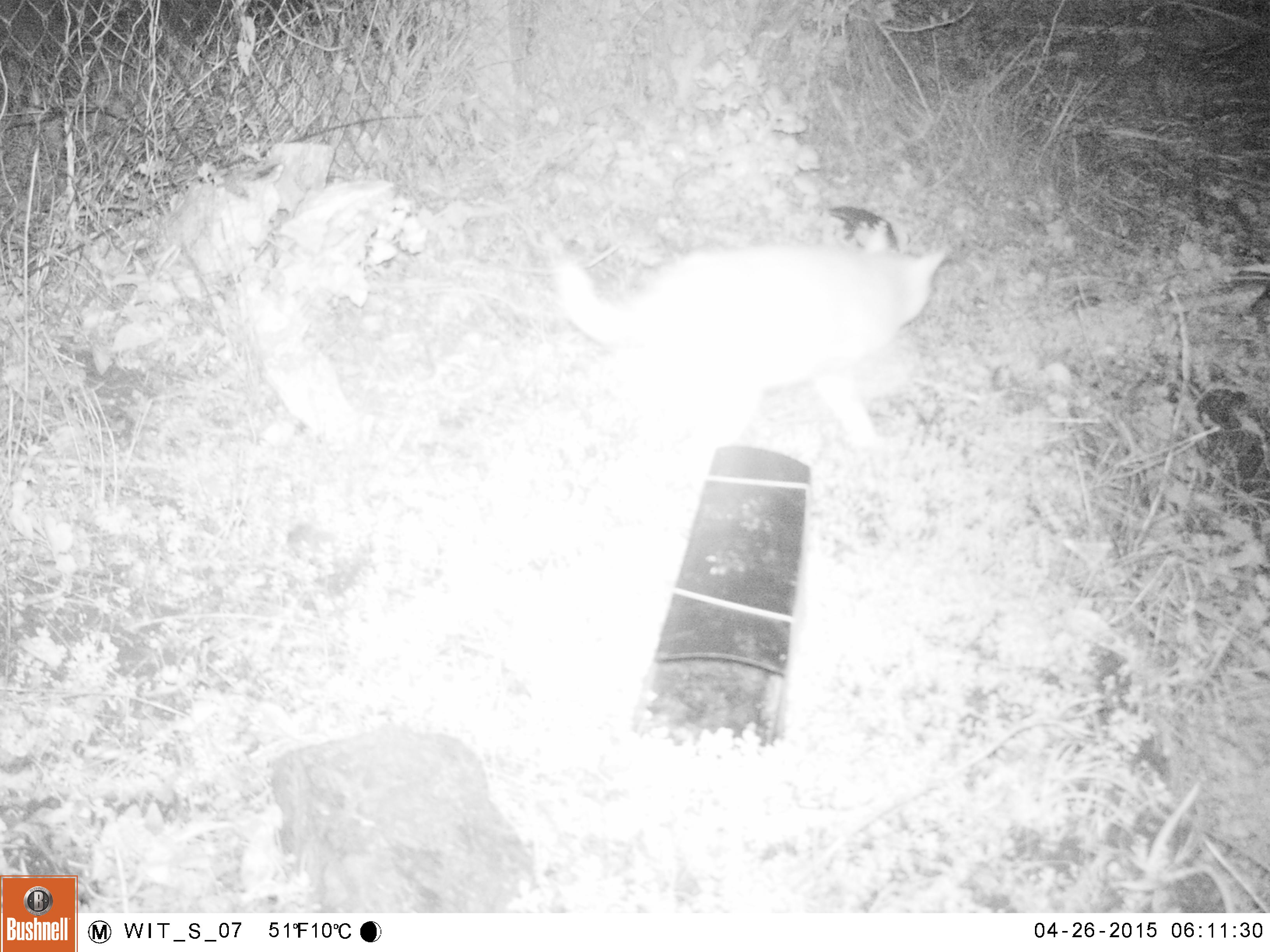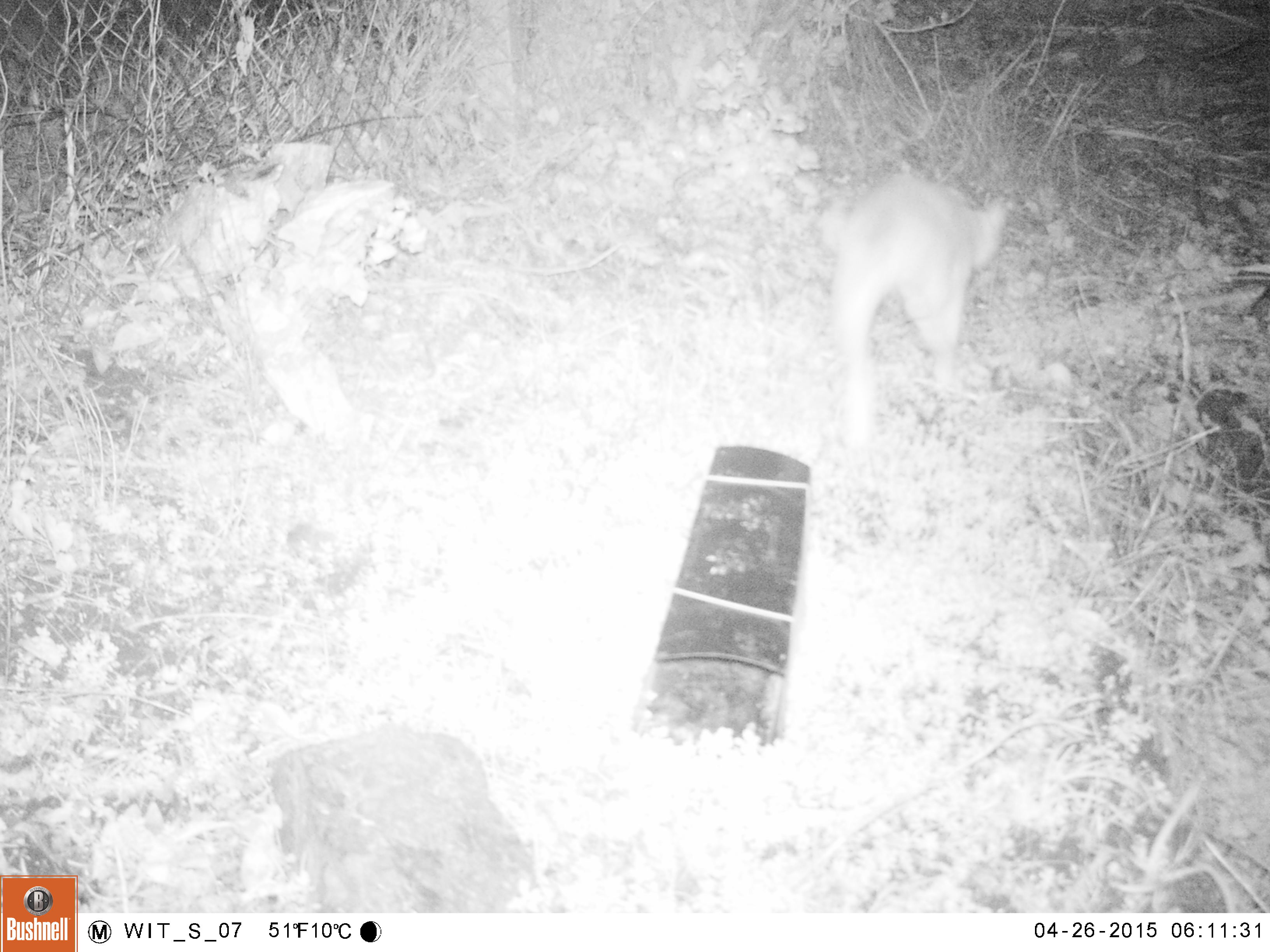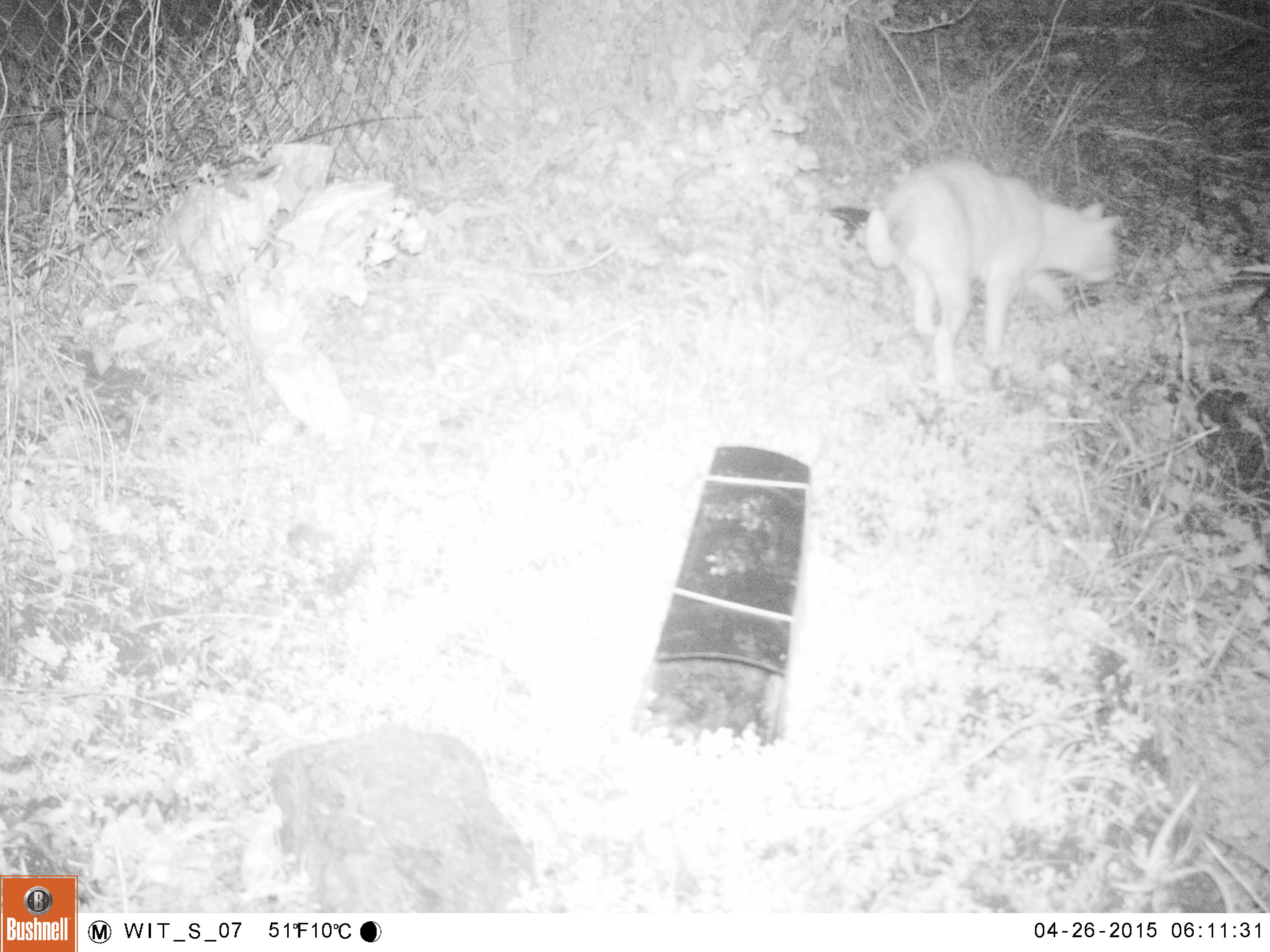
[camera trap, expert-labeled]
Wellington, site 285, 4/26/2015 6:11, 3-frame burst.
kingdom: Animalia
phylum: Chordata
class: Mammalia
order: Carnivora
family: Felidae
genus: Felis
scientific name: Felis catus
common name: cat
Cat (Felis catus).